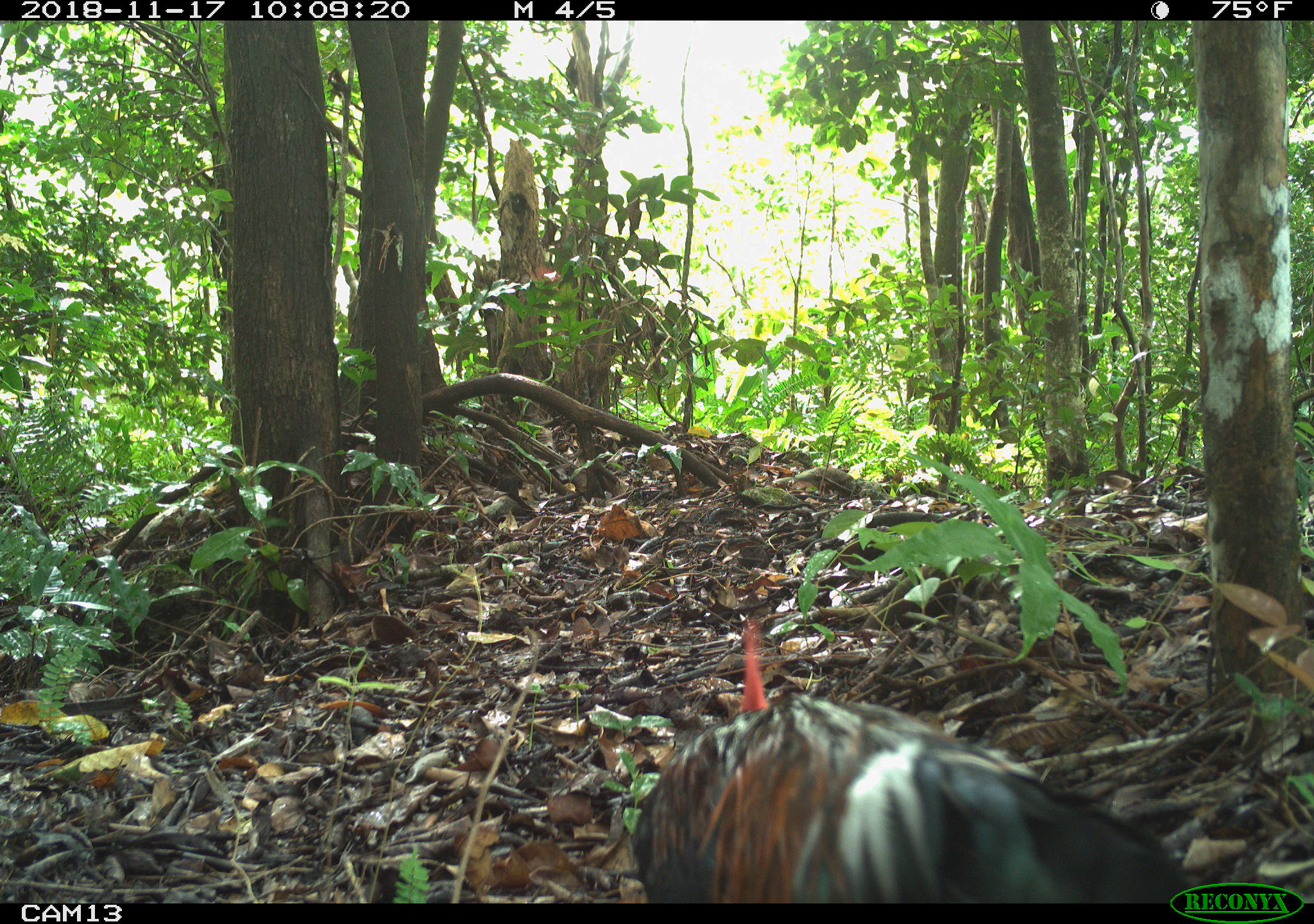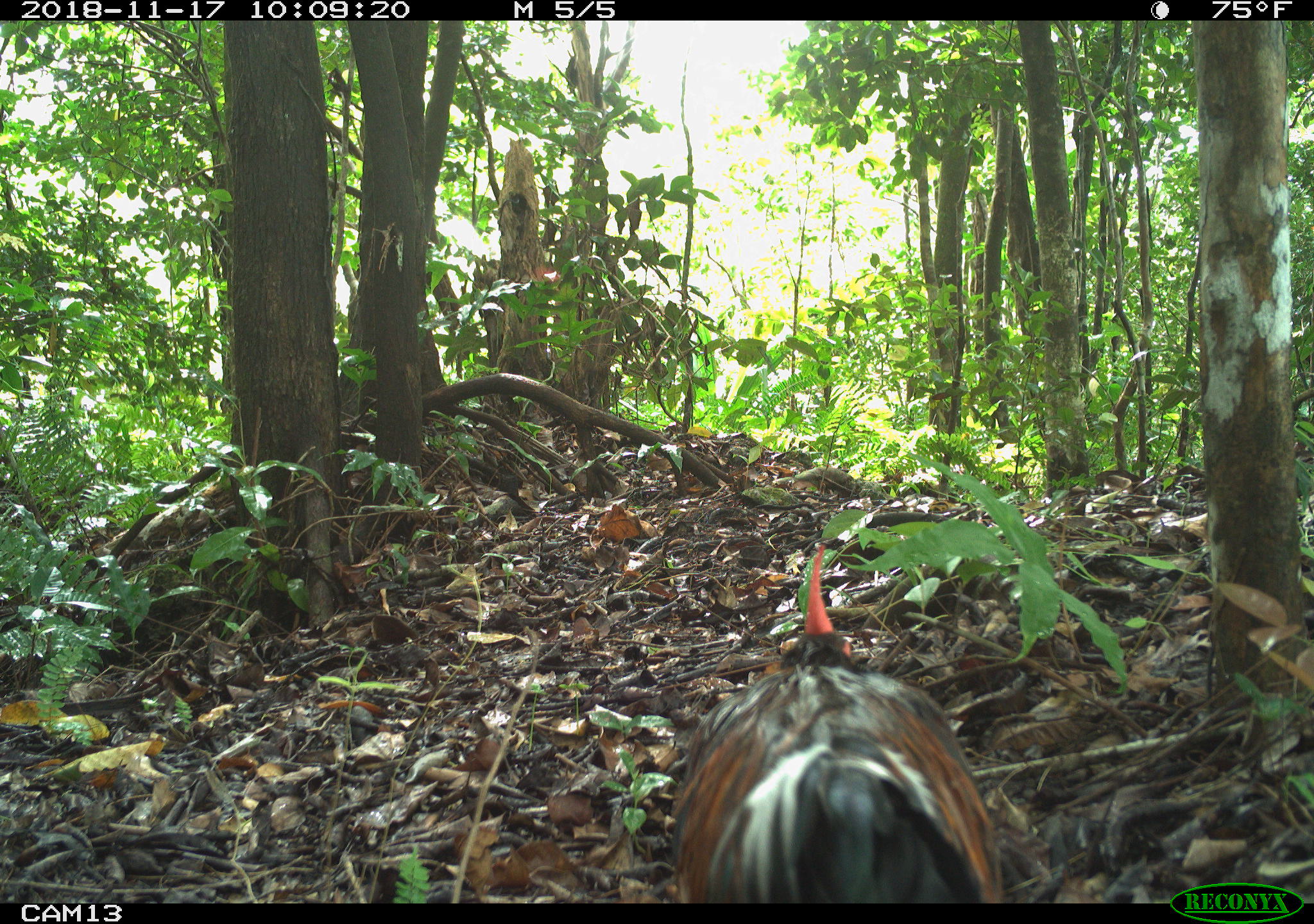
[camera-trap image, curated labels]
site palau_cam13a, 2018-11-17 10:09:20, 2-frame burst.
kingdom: Animalia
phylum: Chordata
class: Aves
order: Galliformes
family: Phasianidae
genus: Gallus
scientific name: Gallus gallus domesticus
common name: rooster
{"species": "rooster (Gallus gallus domesticus)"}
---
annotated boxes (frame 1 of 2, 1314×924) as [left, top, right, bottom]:
rooster: [628, 615, 1179, 898]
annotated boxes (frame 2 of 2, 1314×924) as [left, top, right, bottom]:
rooster: [661, 522, 1004, 898]